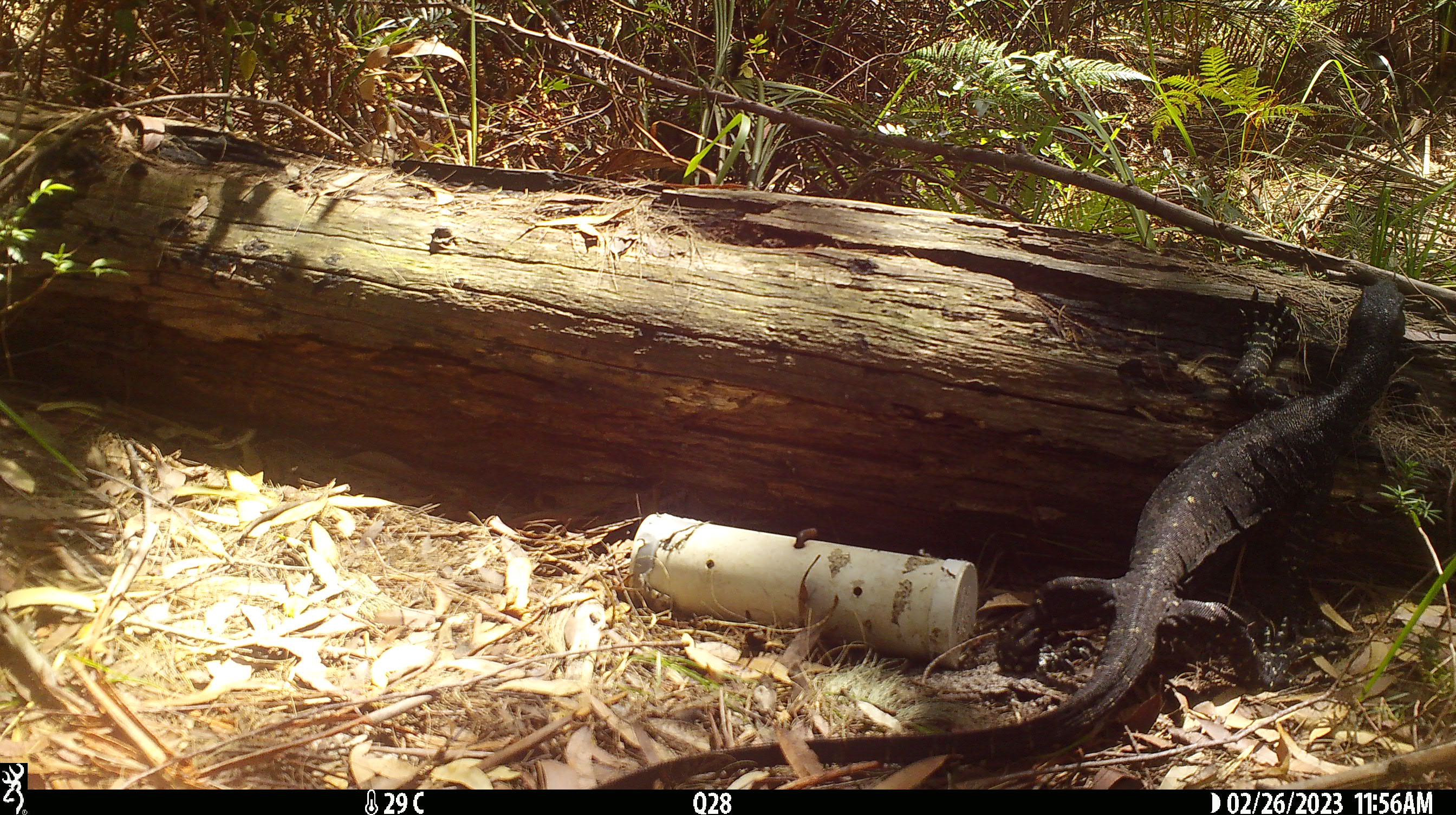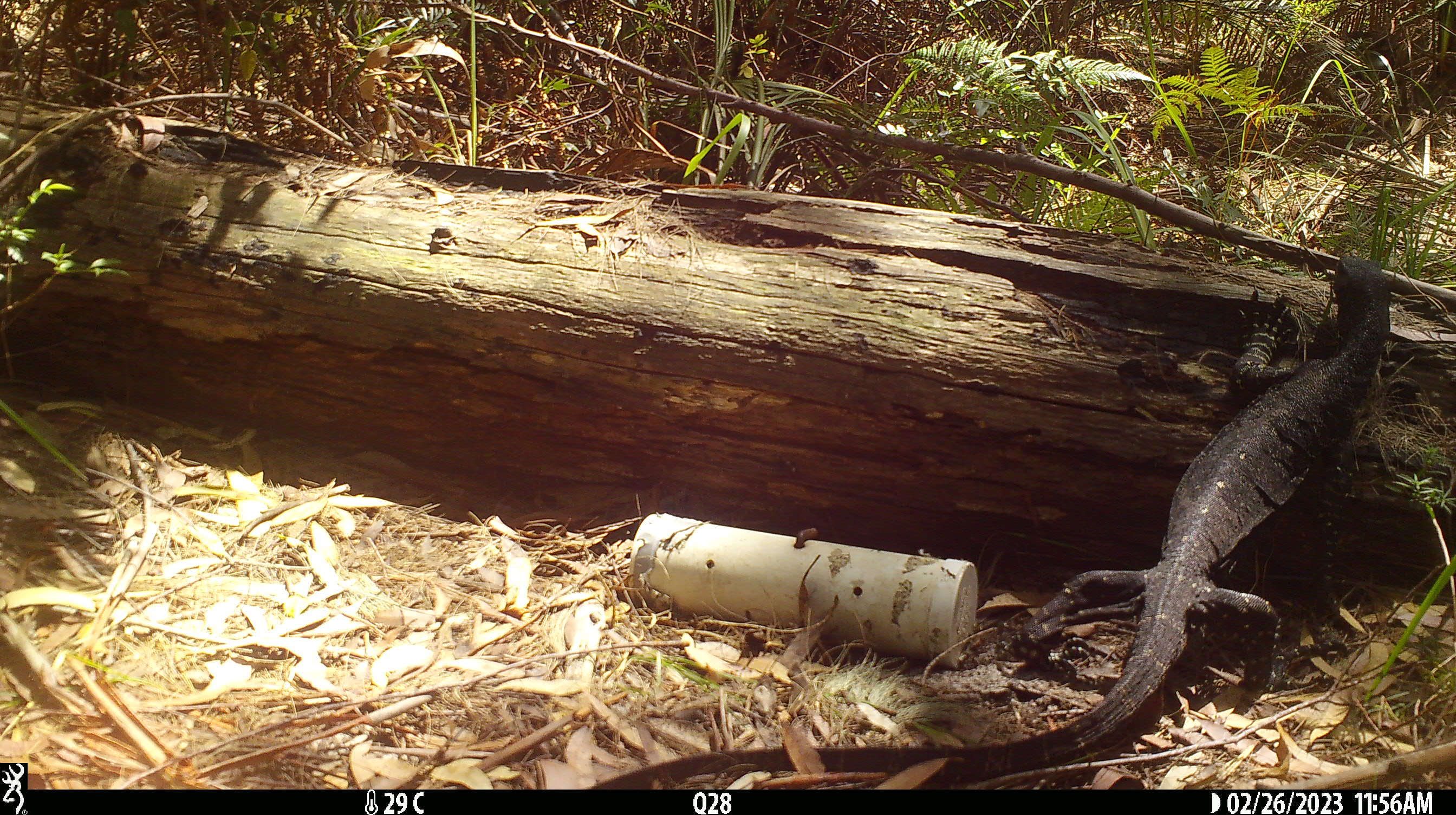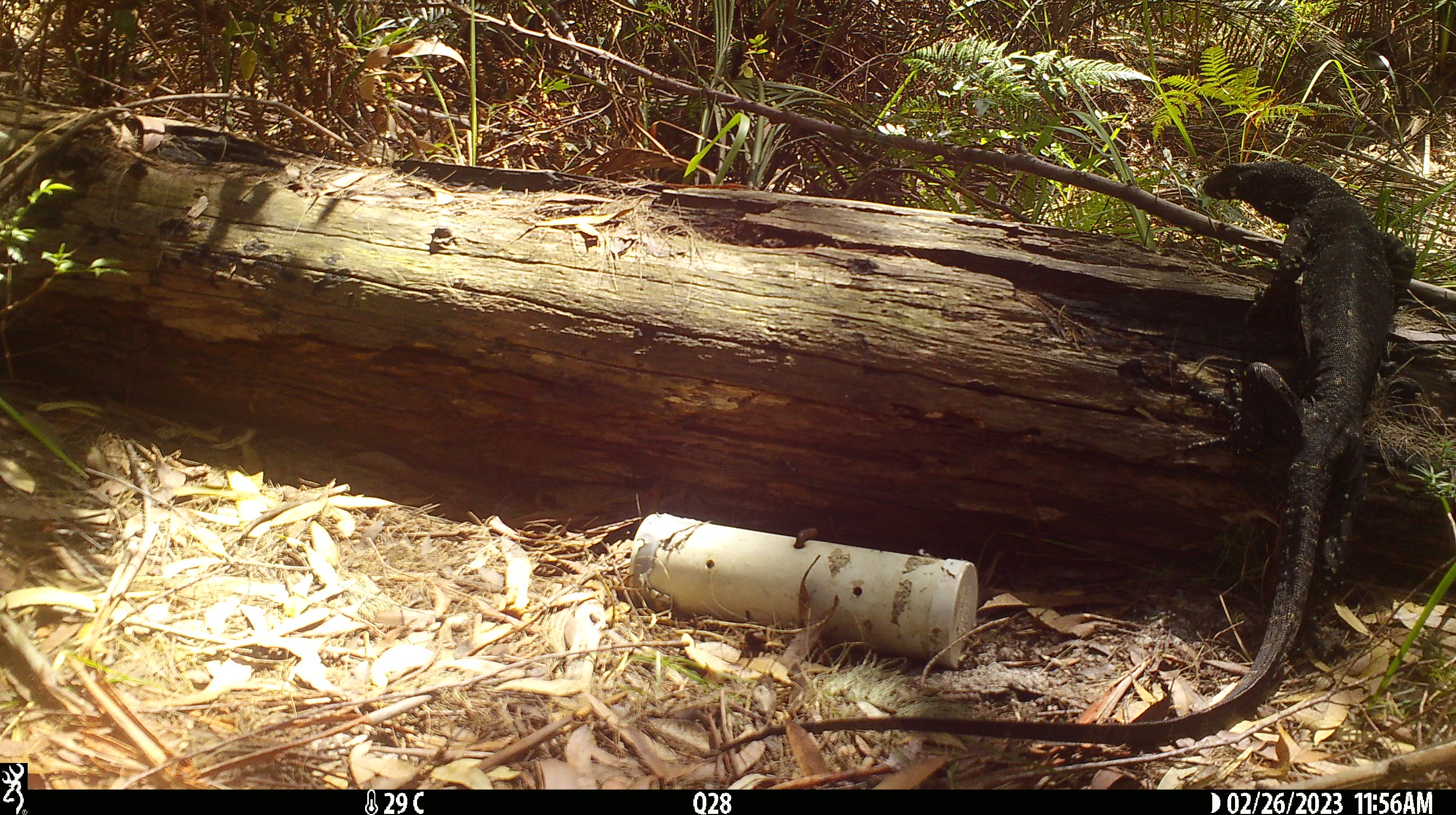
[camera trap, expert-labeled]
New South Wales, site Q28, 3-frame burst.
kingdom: Animalia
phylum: Chordata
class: Reptilia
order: Squamata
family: Varanidae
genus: Varanus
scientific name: Varanus varius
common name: lace monitor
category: goanna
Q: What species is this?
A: Goanna (lace monitor) (Varanus varius).